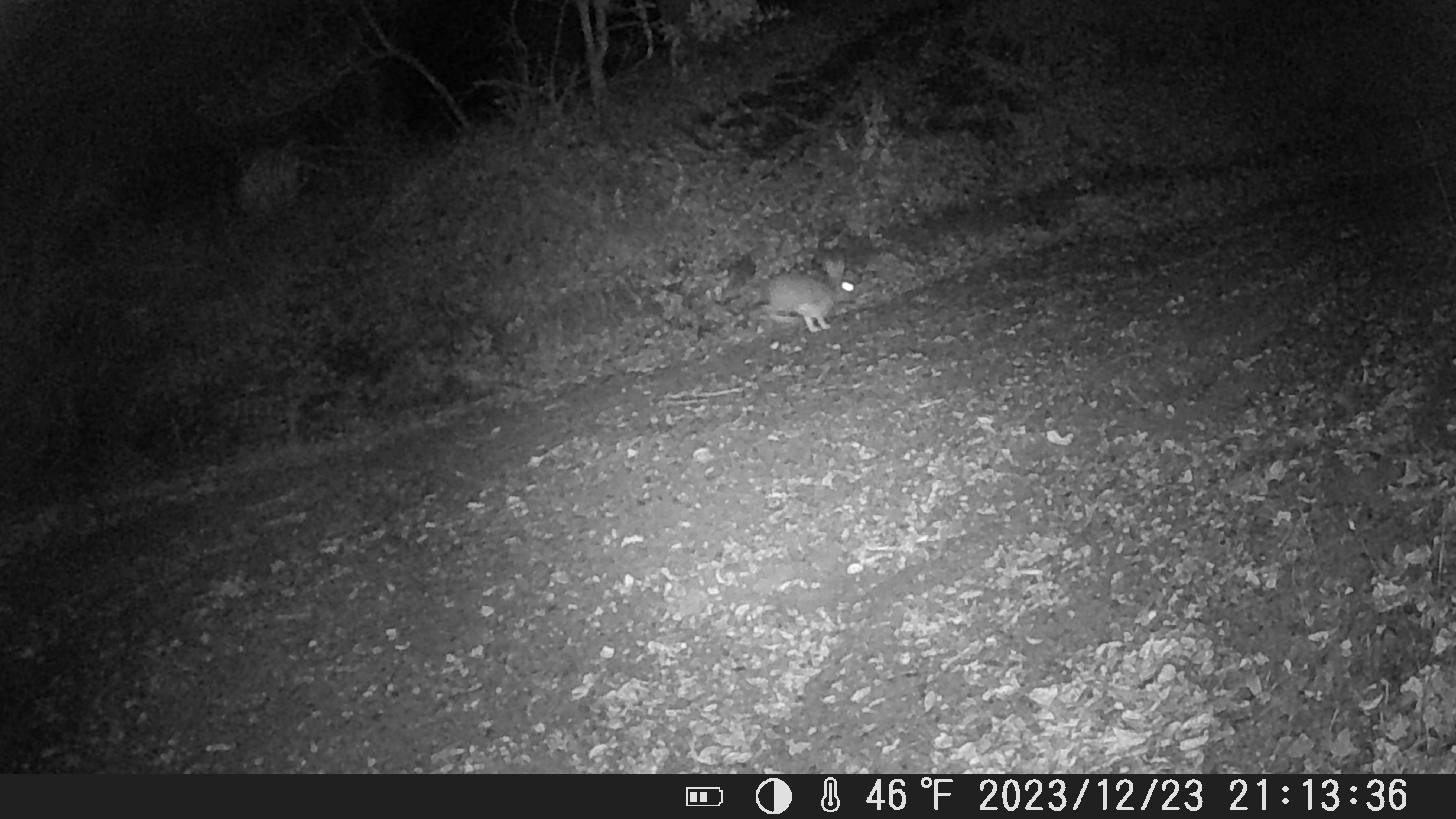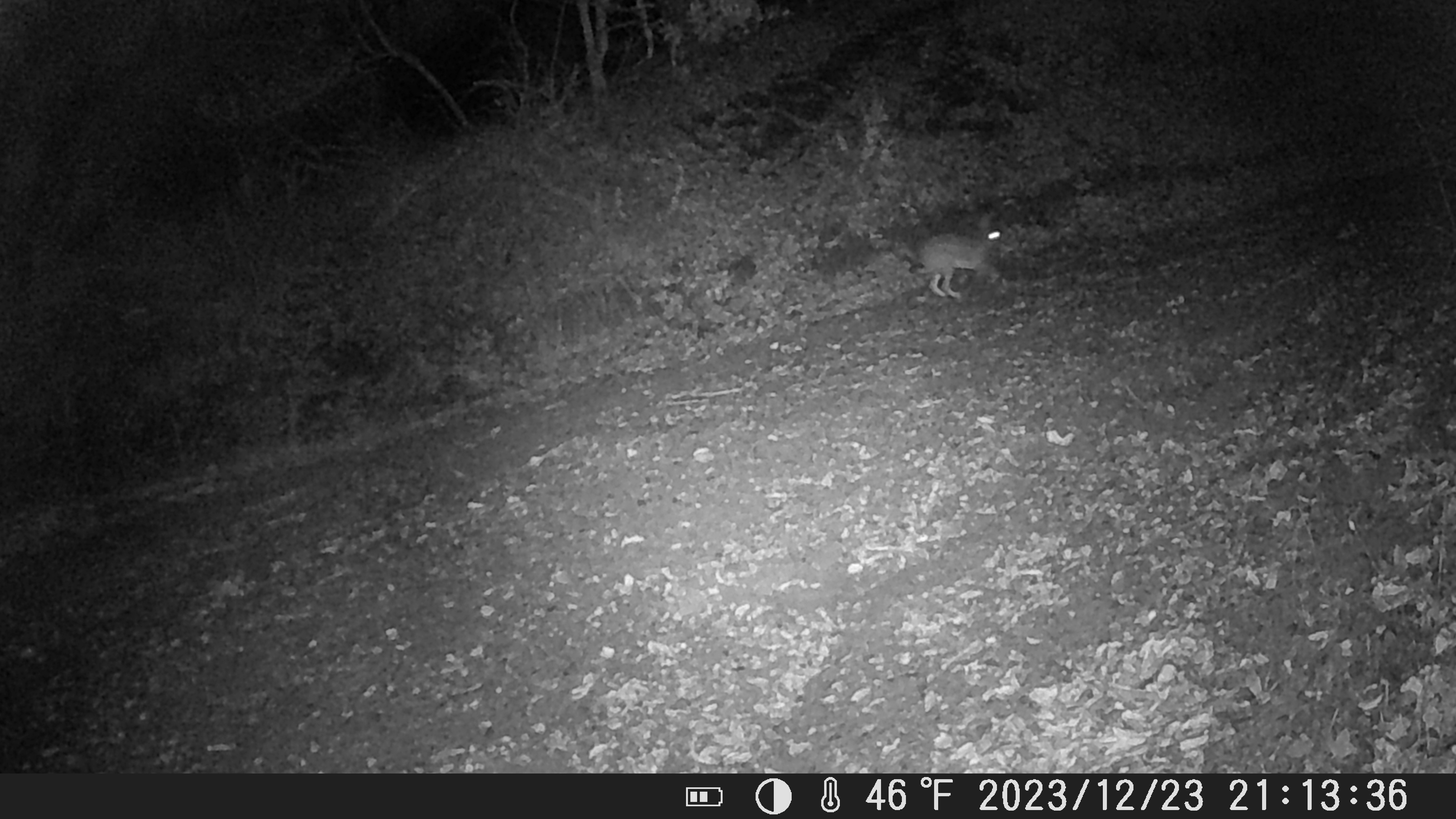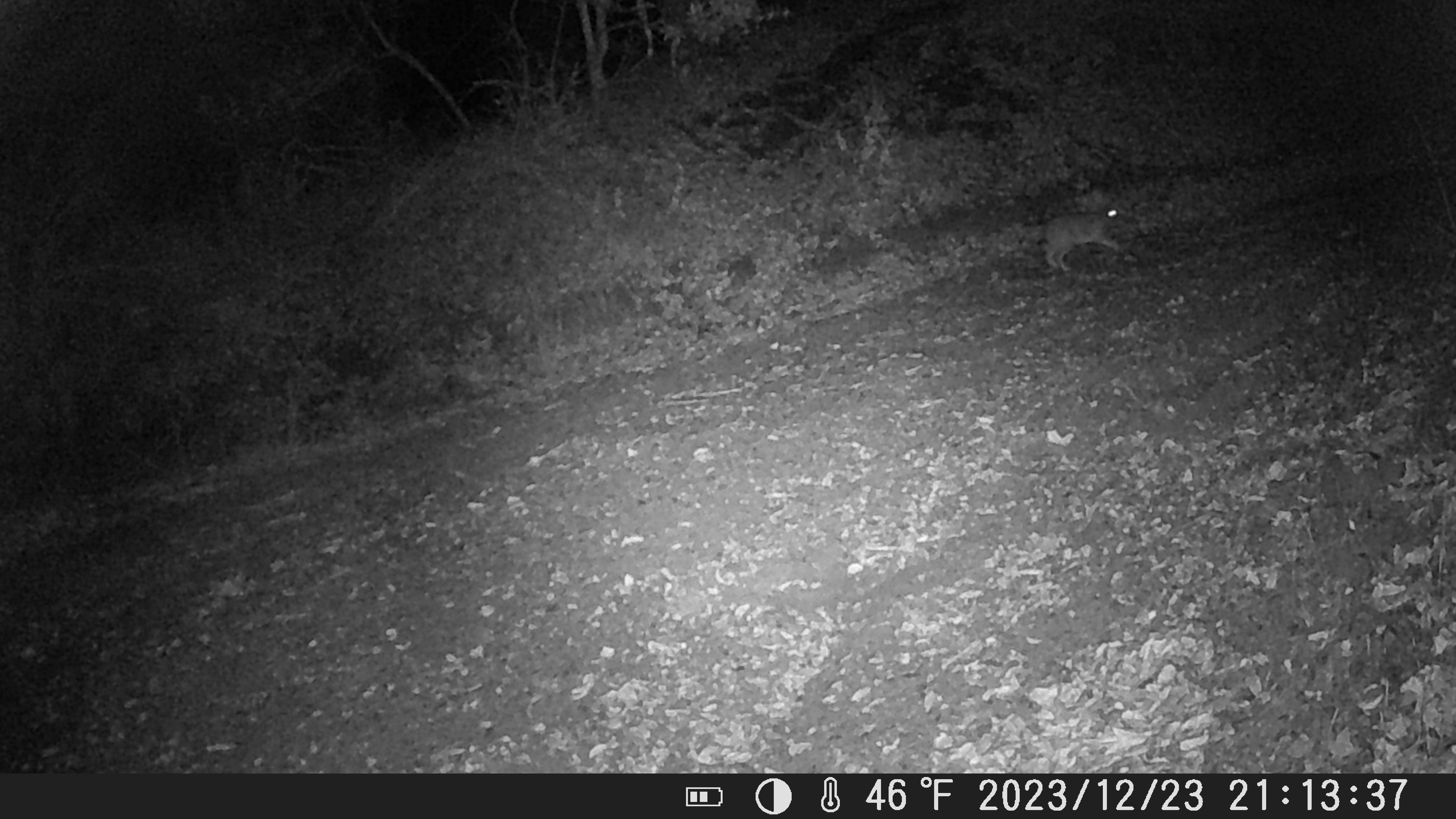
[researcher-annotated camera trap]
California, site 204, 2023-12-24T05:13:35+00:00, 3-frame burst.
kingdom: Animalia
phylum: Chordata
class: Mammalia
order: Lagomorpha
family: Leporidae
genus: Lepus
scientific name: Lepus californicus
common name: black-tailed jackrabbit